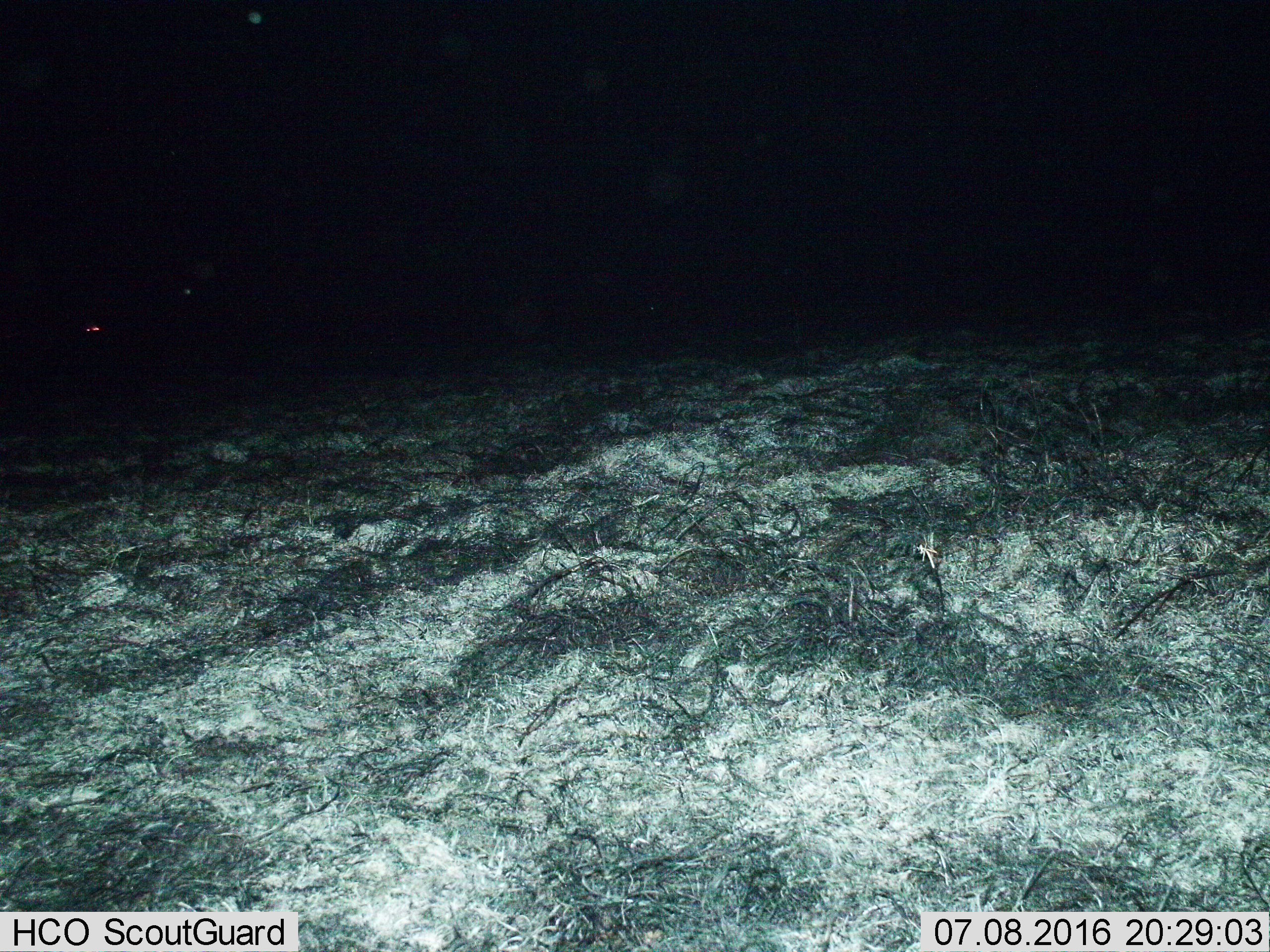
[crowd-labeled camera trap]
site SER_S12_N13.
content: unidentified animal